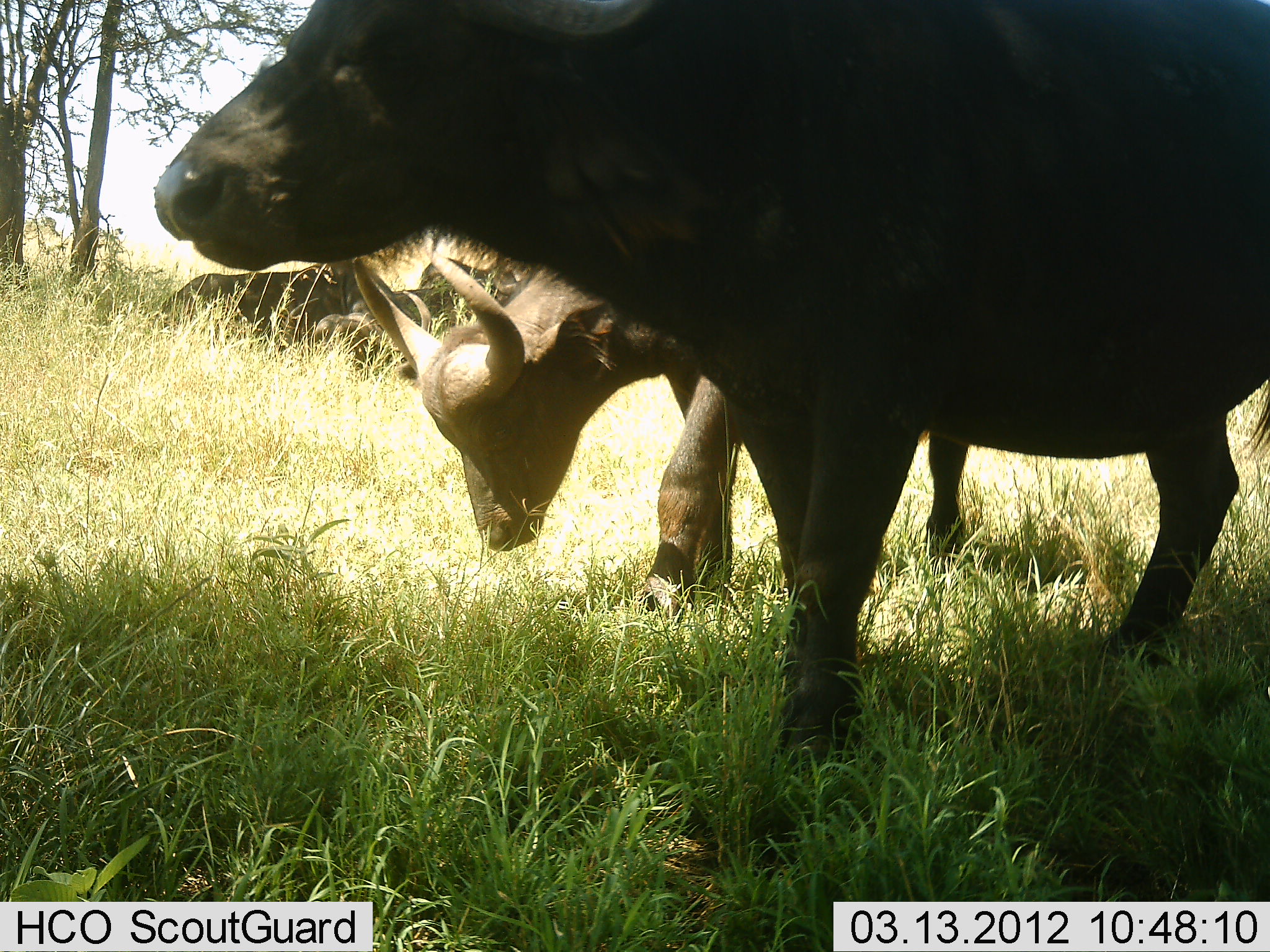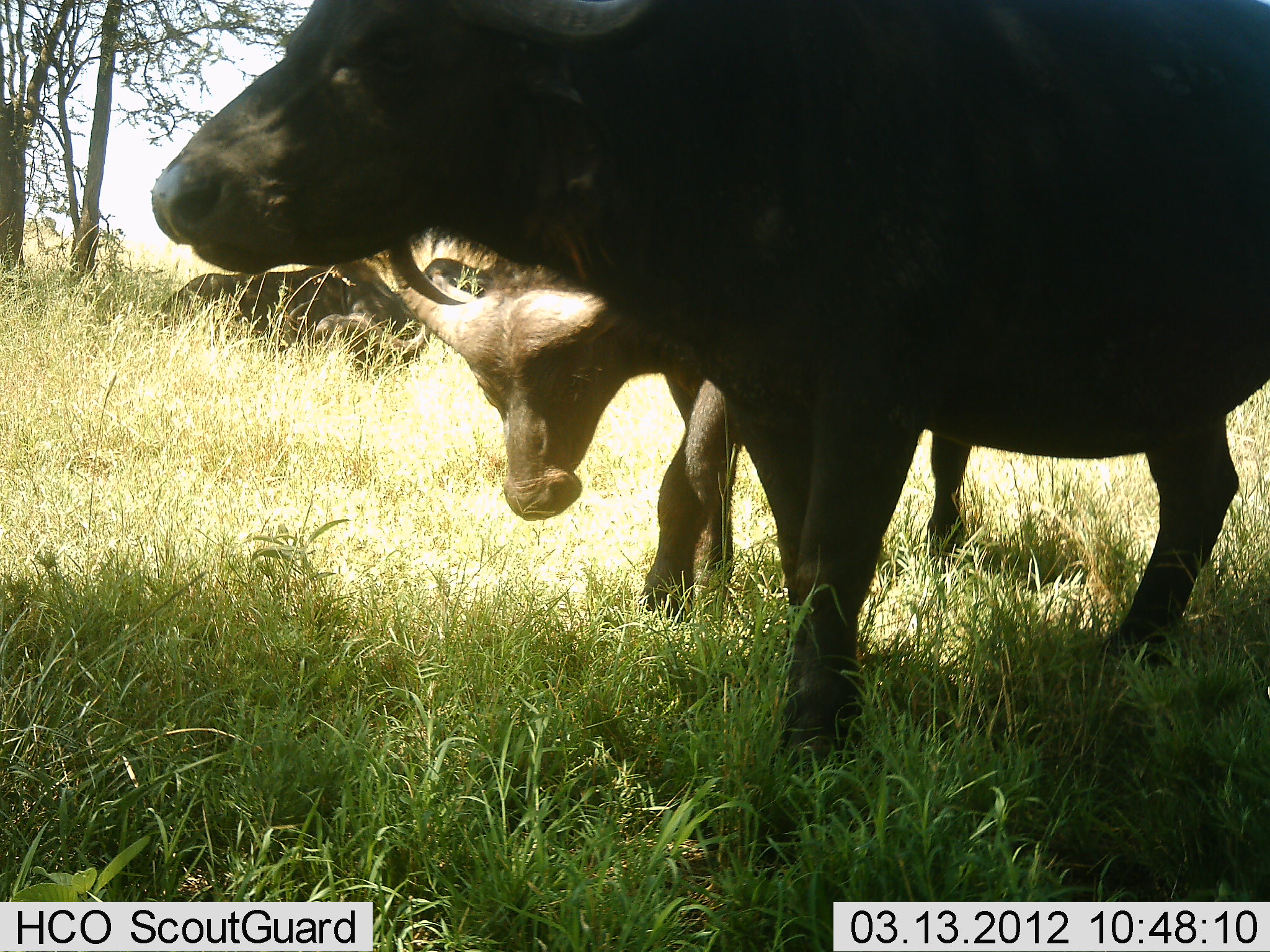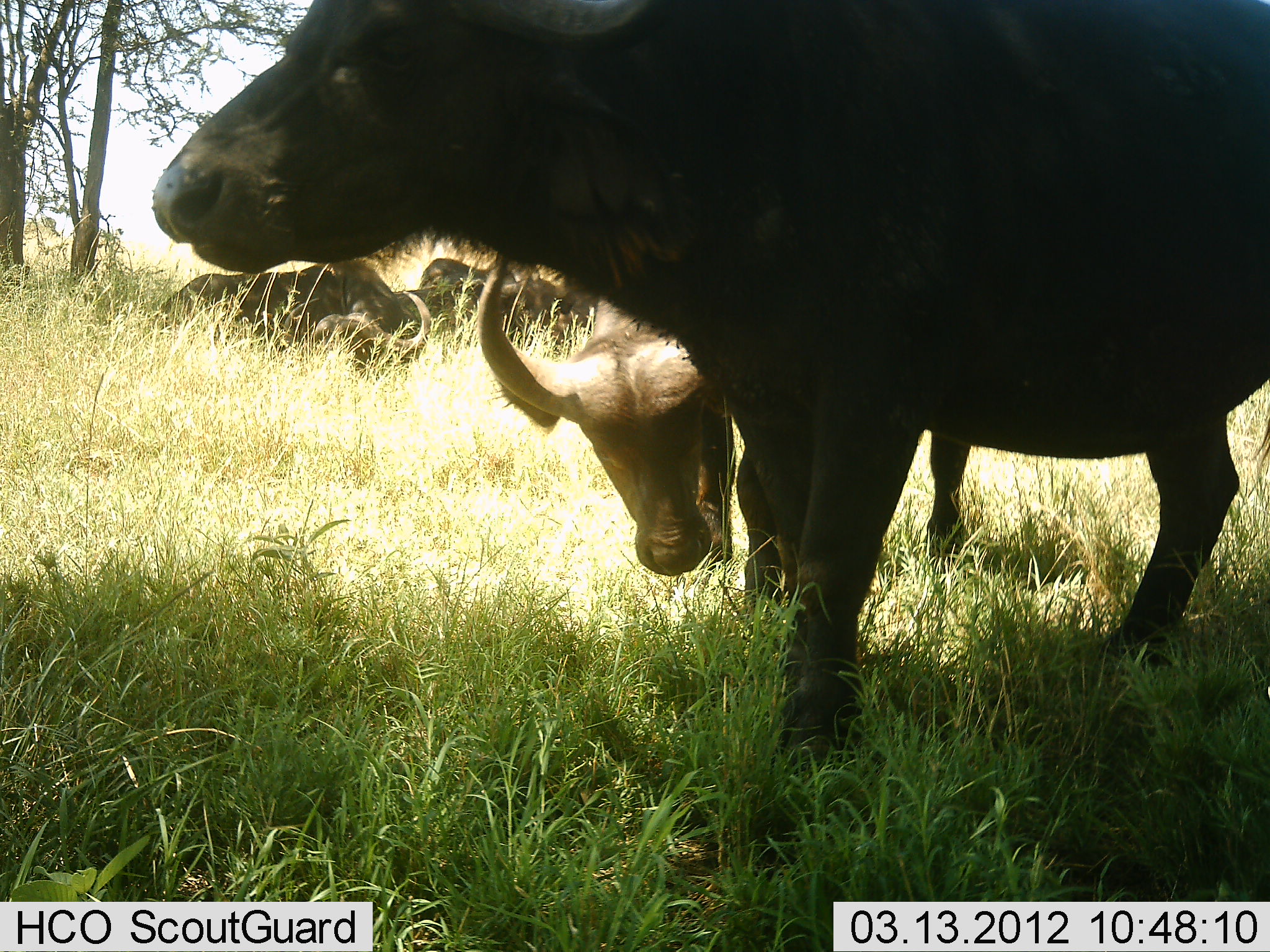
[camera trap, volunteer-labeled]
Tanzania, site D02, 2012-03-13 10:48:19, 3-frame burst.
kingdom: Animalia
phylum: Chordata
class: Mammalia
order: Artiodactyla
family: Bovidae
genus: Syncerus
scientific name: Syncerus caffer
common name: cape buffalo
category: buffalo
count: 4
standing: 81%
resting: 44%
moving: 6%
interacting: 0%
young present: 25%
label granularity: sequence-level